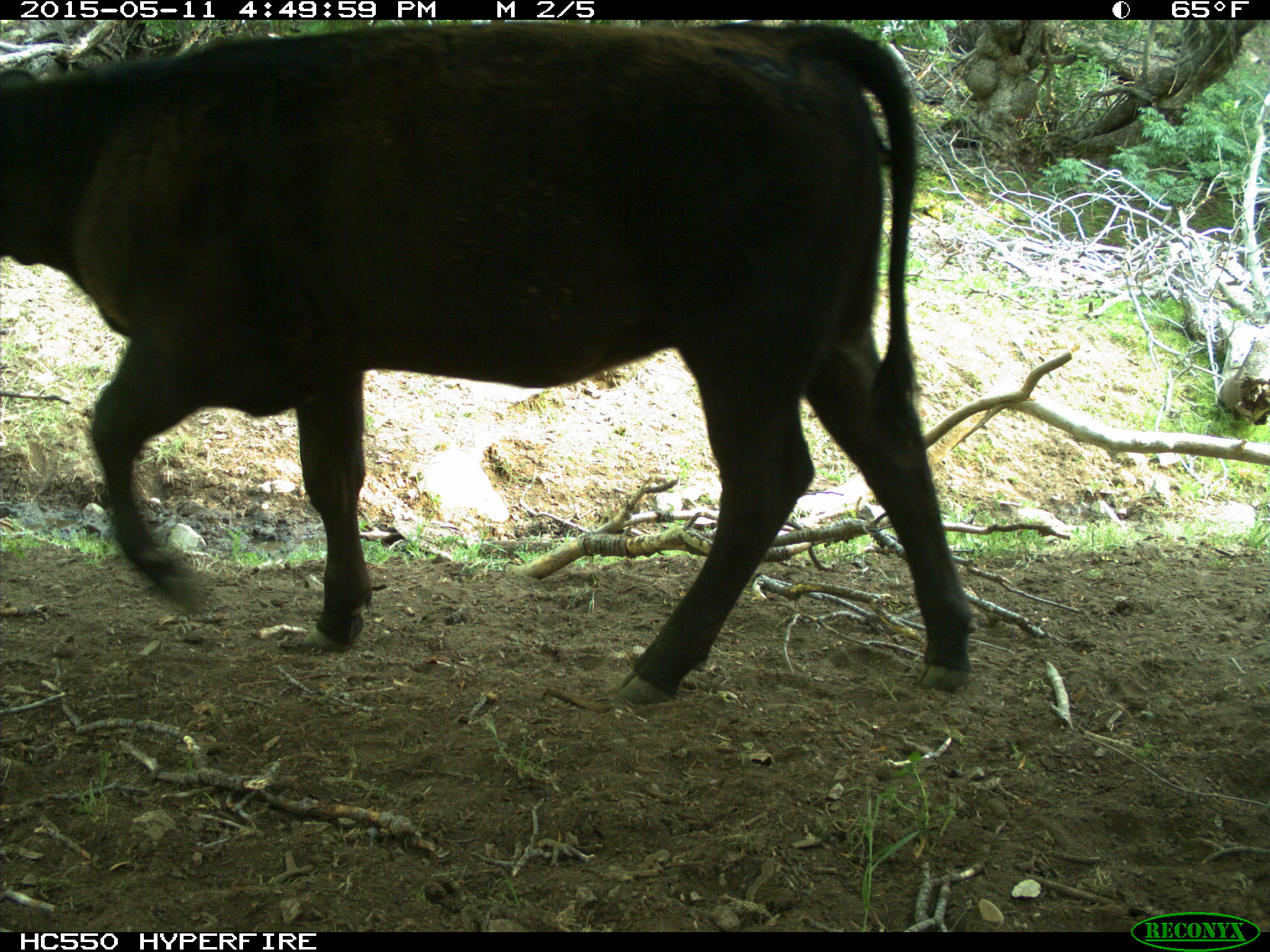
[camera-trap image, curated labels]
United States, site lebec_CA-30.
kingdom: Animalia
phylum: Chordata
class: Mammalia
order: Artiodactyla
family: Bovidae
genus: Bos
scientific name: Bos taurus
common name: domestic cow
Bos taurus (domestic cow).